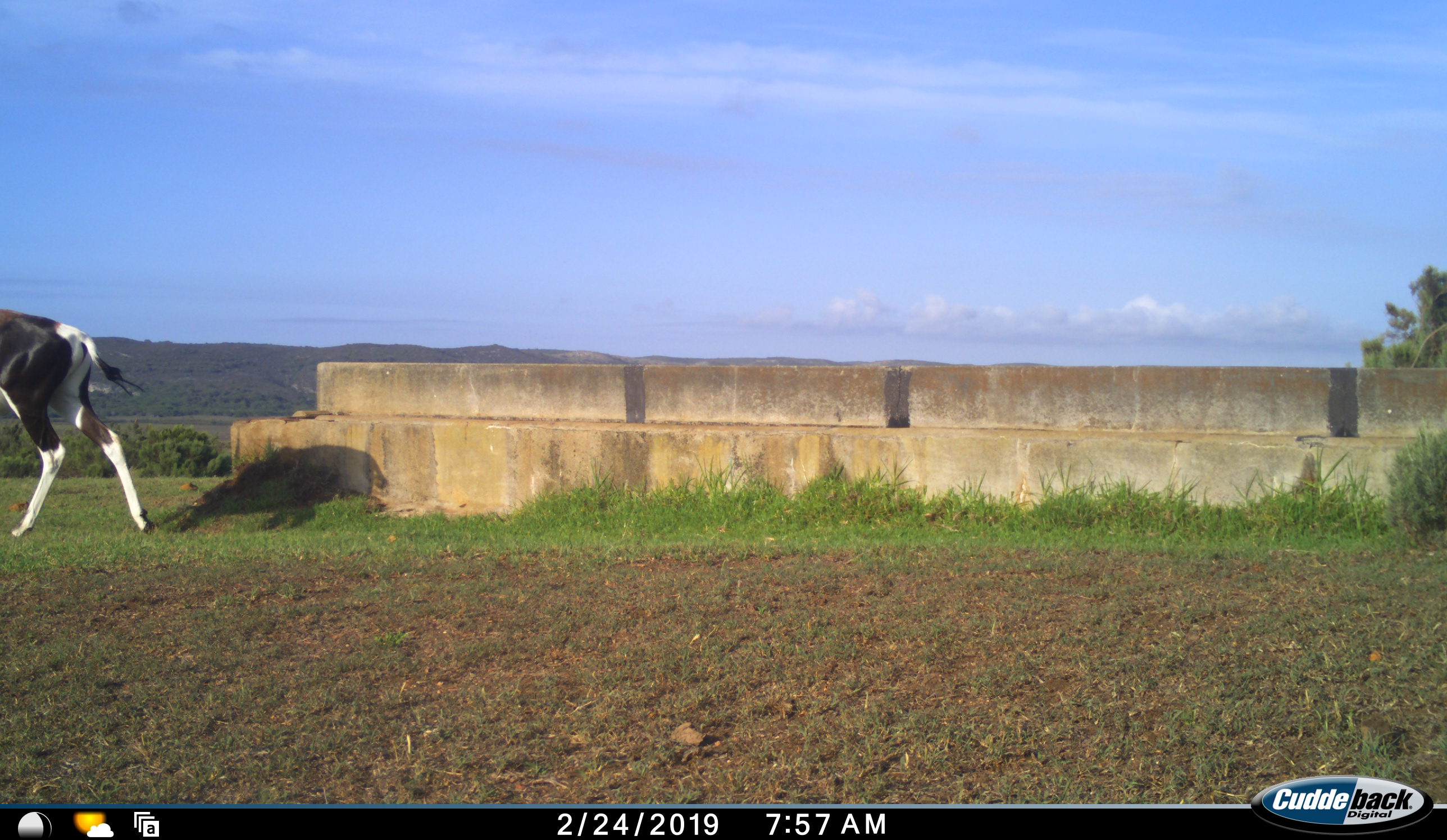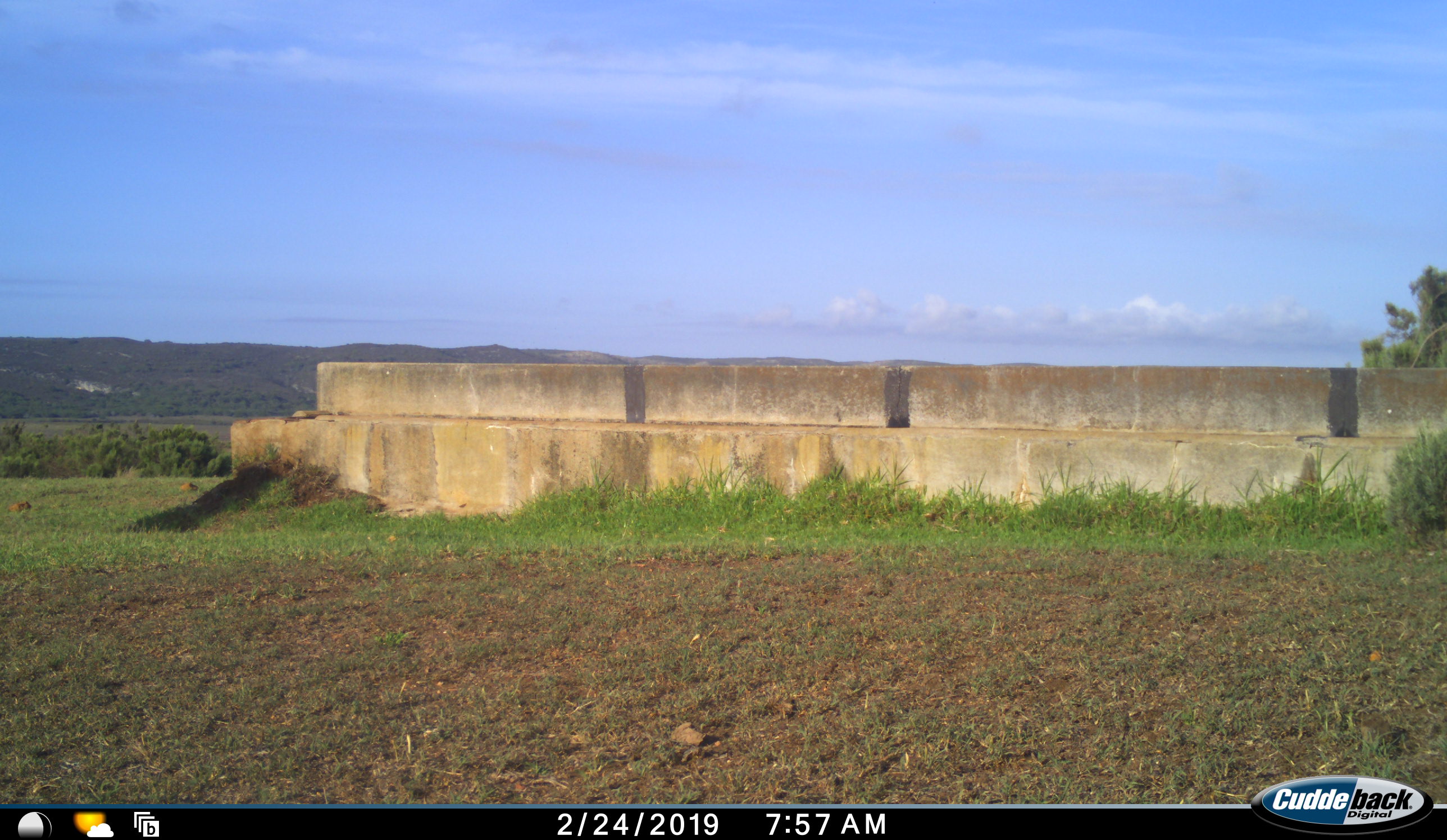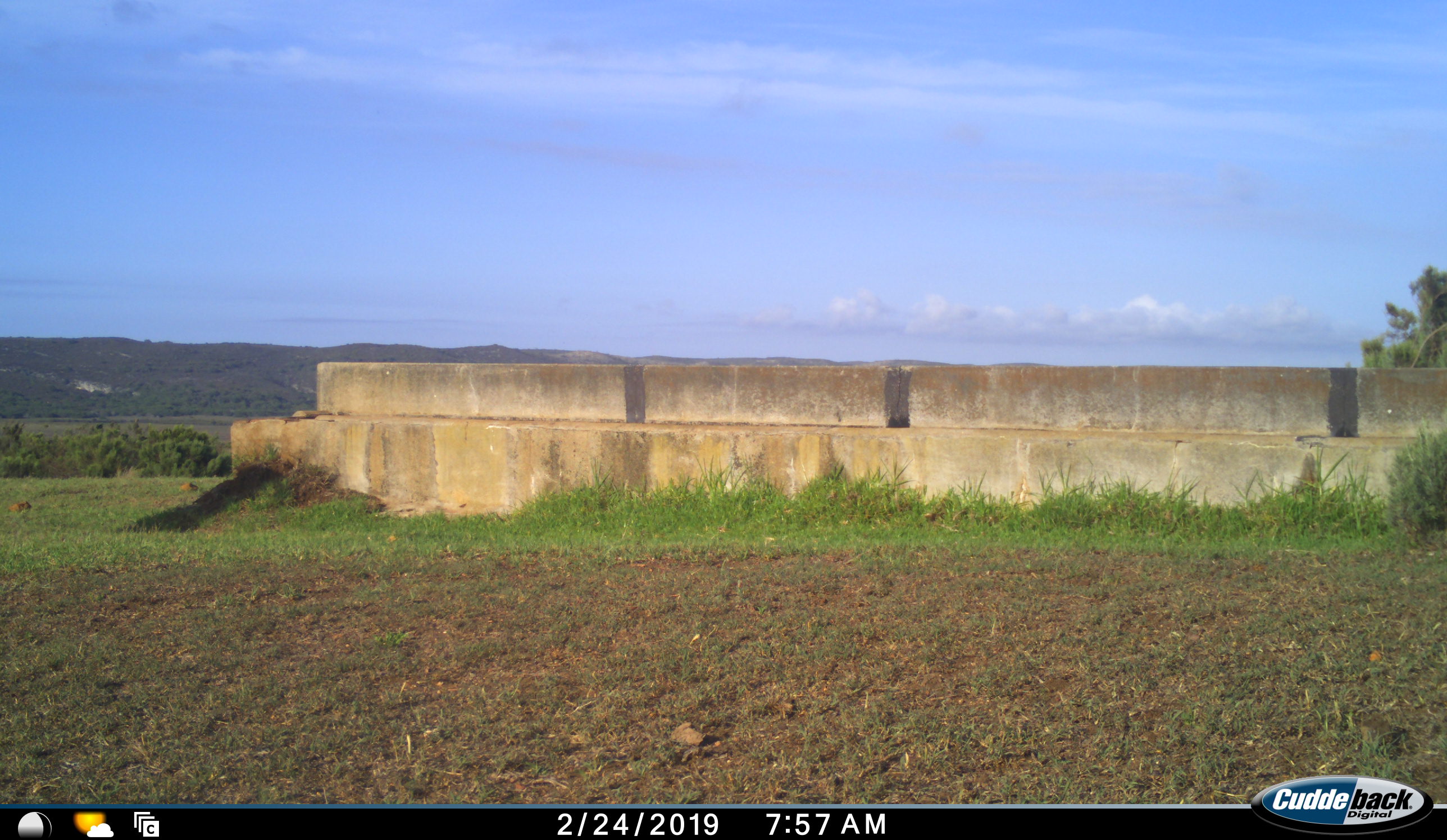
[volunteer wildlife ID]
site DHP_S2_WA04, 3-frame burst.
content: unidentified animal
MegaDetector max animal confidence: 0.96